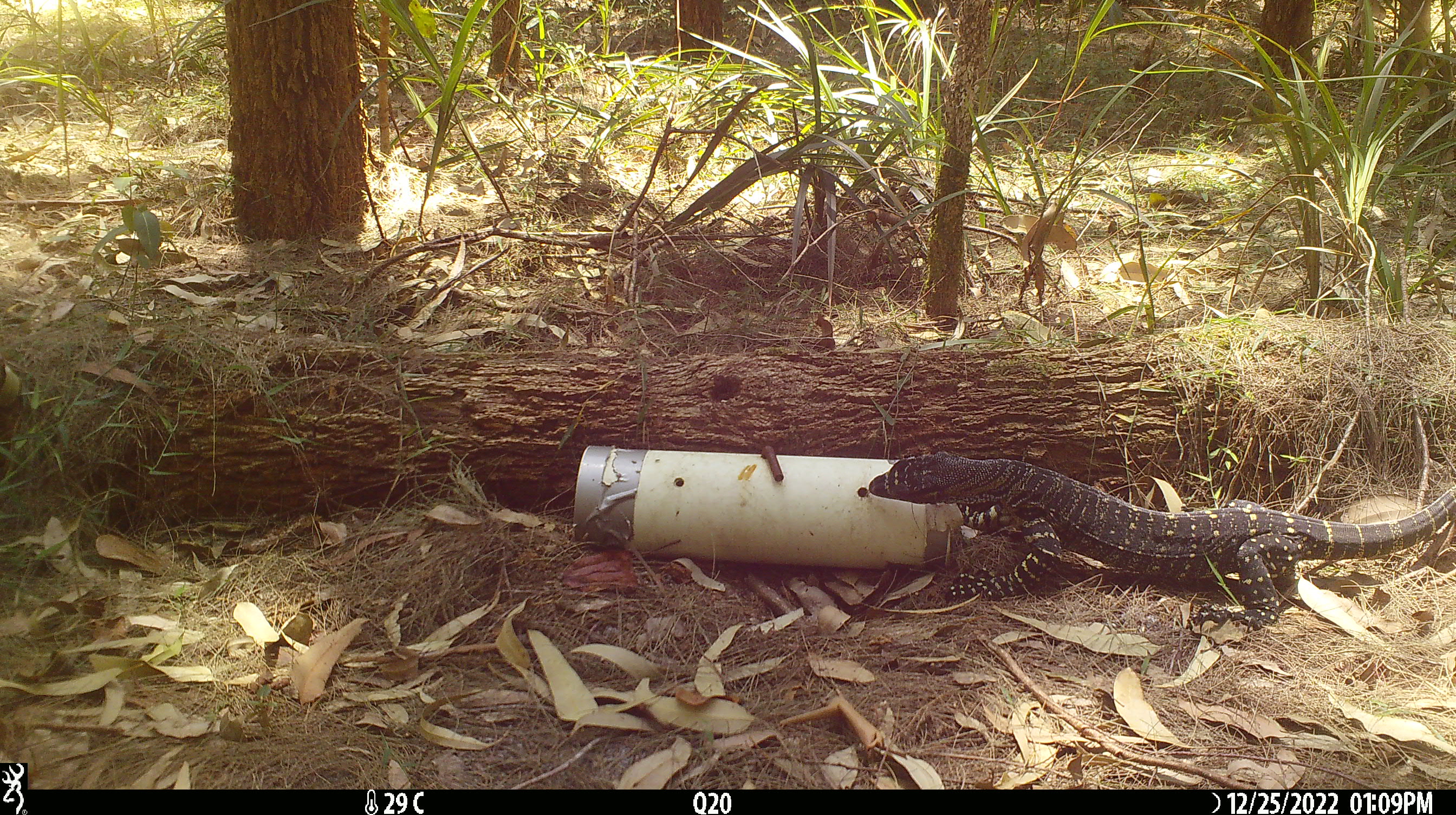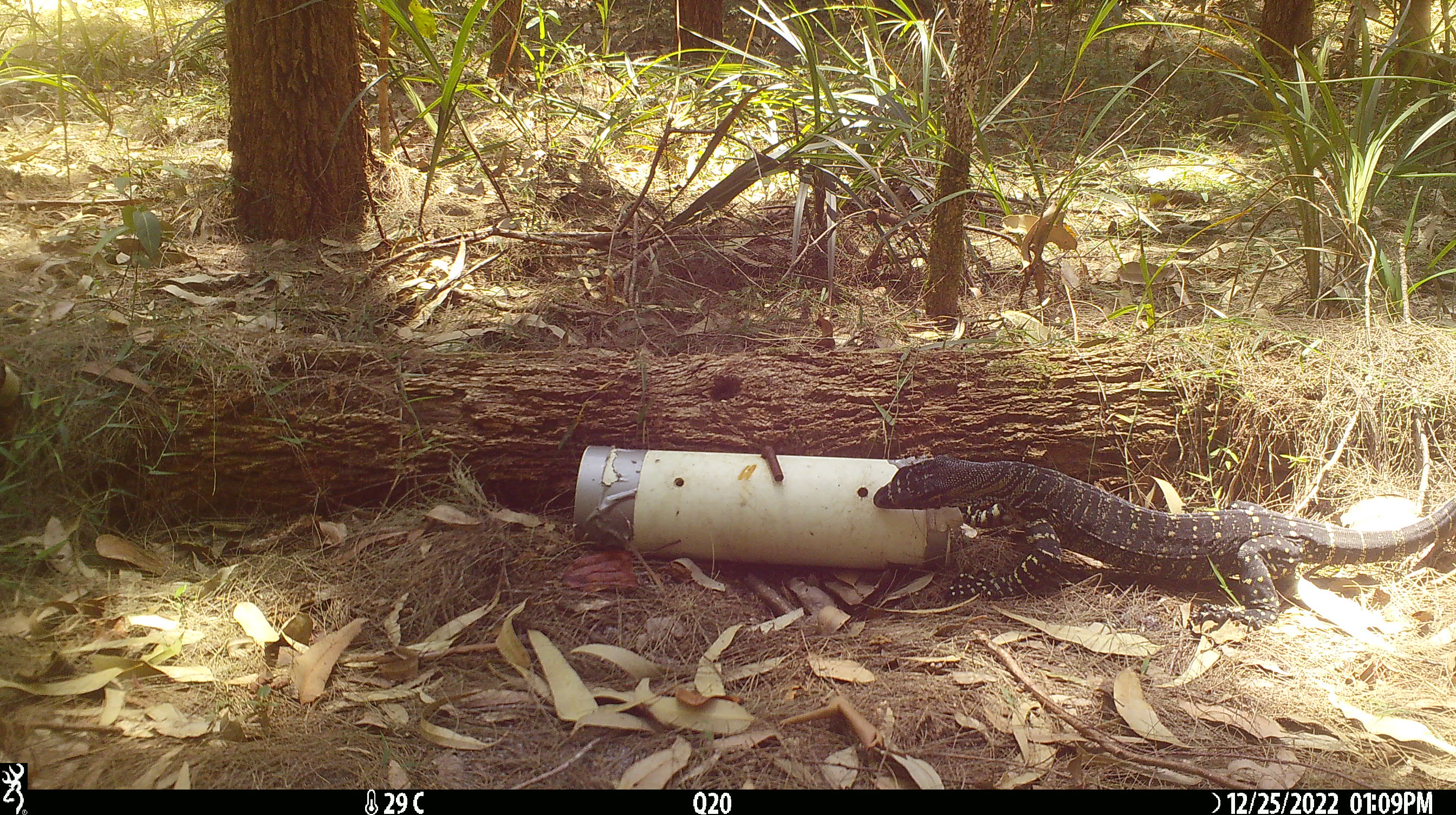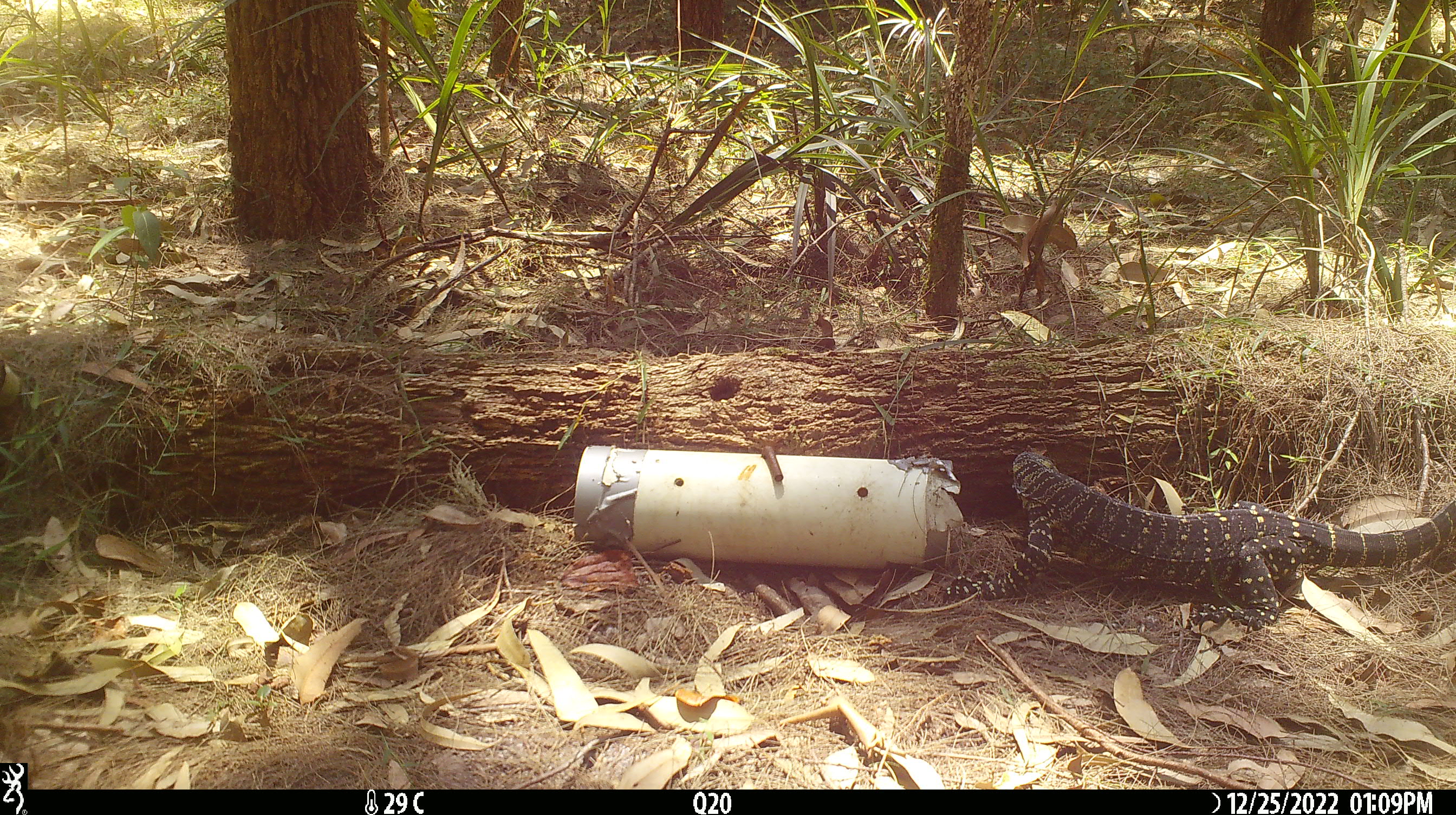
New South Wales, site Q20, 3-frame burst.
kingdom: Animalia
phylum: Chordata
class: Reptilia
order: Squamata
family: Varanidae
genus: Varanus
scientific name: Varanus varius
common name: lace monitor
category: goanna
Goanna (lace monitor) (Varanus varius).